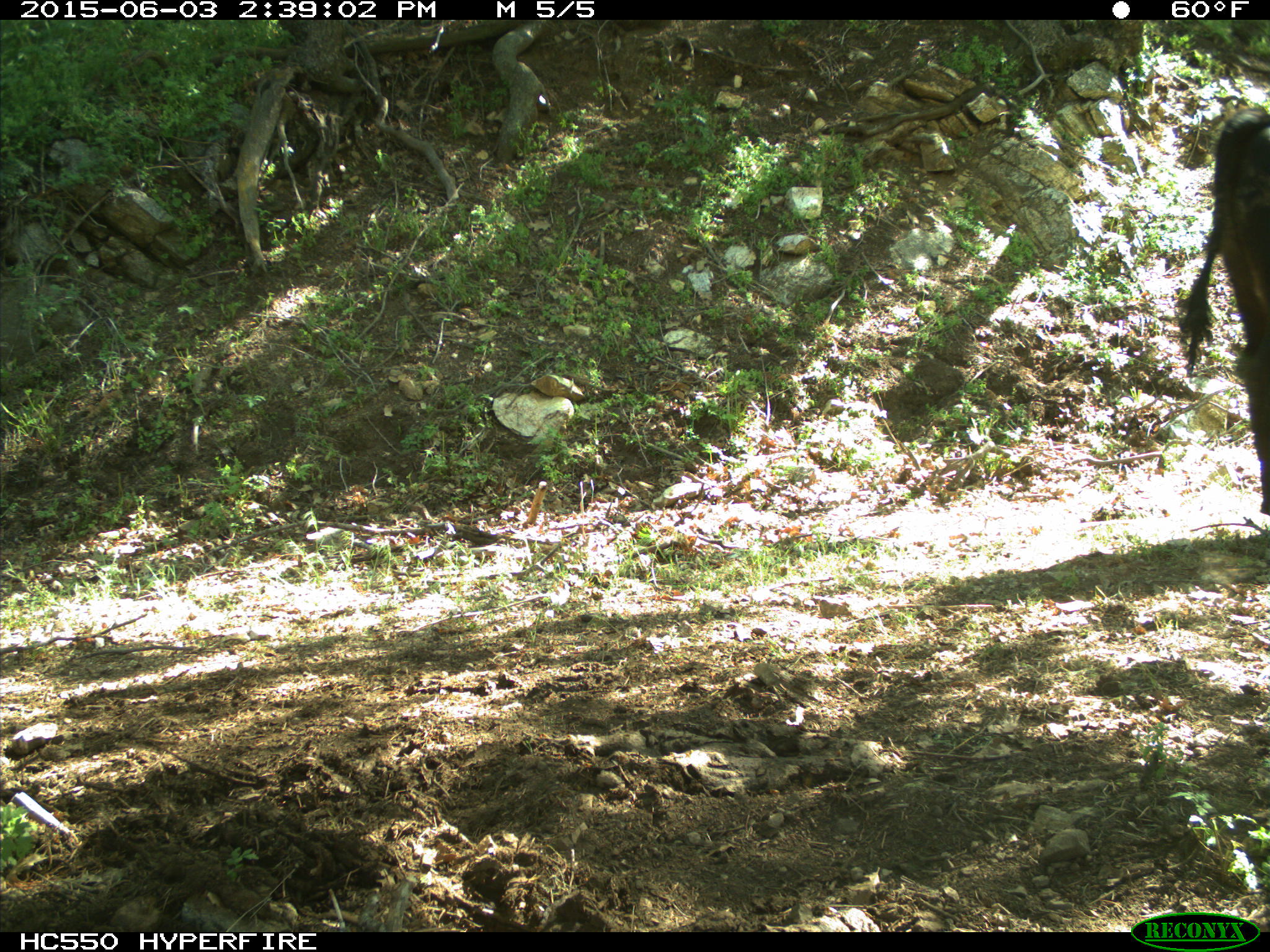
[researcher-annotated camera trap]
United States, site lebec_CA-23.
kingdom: Animalia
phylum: Chordata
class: Mammalia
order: Artiodactyla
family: Bovidae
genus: Bos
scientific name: Bos taurus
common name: domestic cow